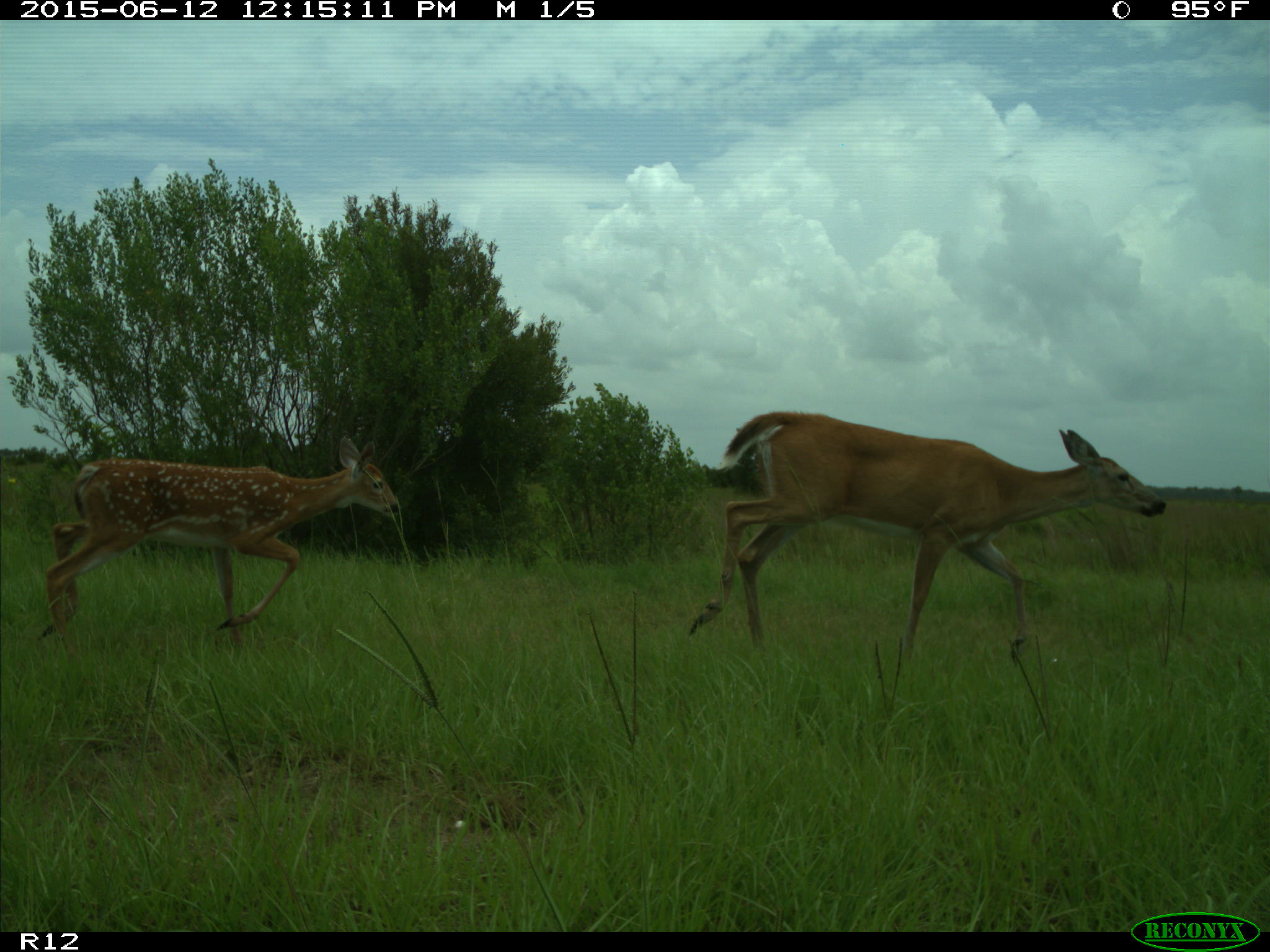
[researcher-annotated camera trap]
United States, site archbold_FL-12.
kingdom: Animalia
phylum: Chordata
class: Mammalia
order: Artiodactyla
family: Cervidae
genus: Odocoileus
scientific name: Odocoileus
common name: deer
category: unidentified deer